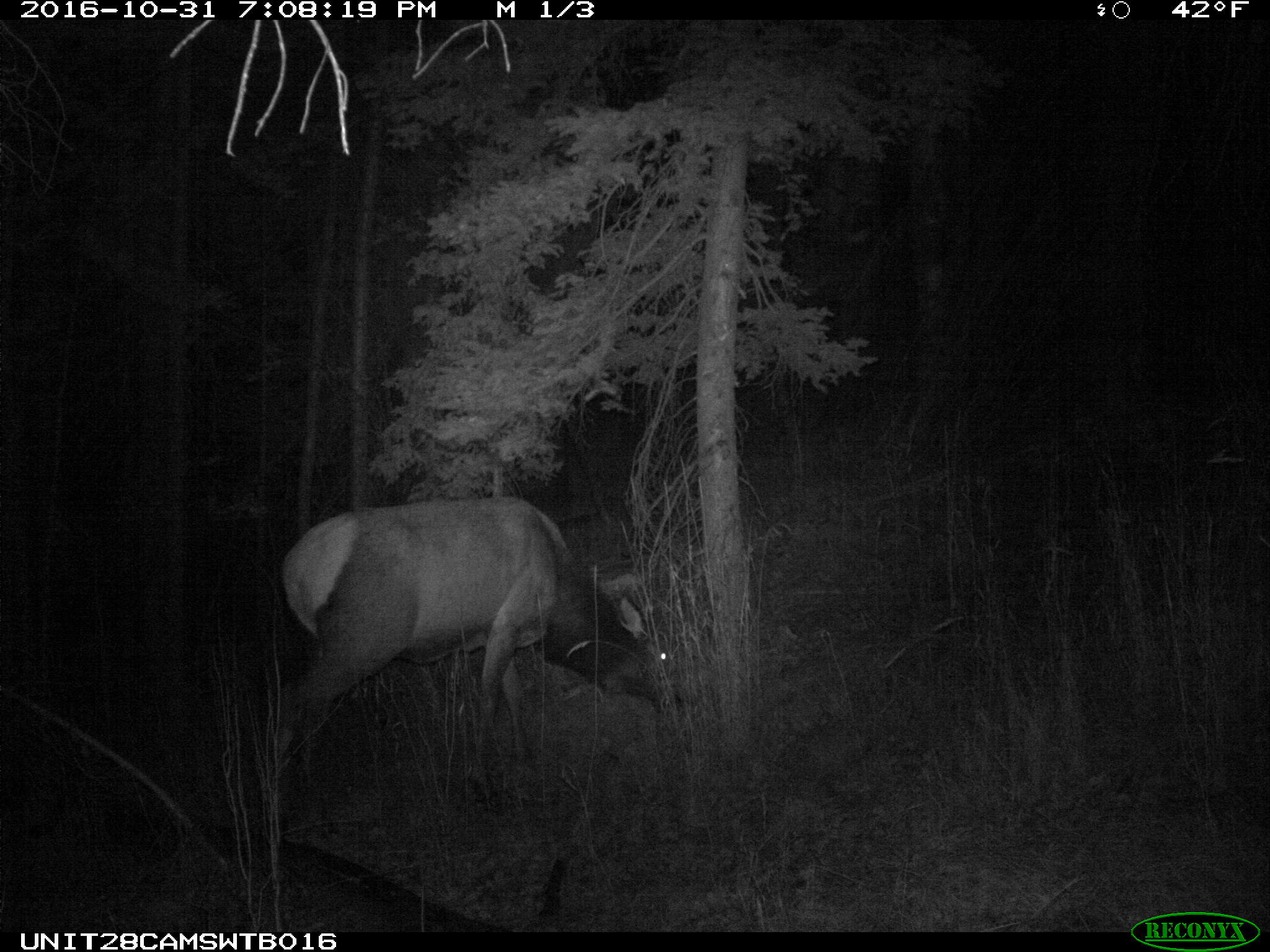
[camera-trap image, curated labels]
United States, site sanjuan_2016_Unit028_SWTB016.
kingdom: Animalia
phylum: Chordata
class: Mammalia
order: Artiodactyla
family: Cervidae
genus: Cervus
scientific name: Cervus elaphus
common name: red deer